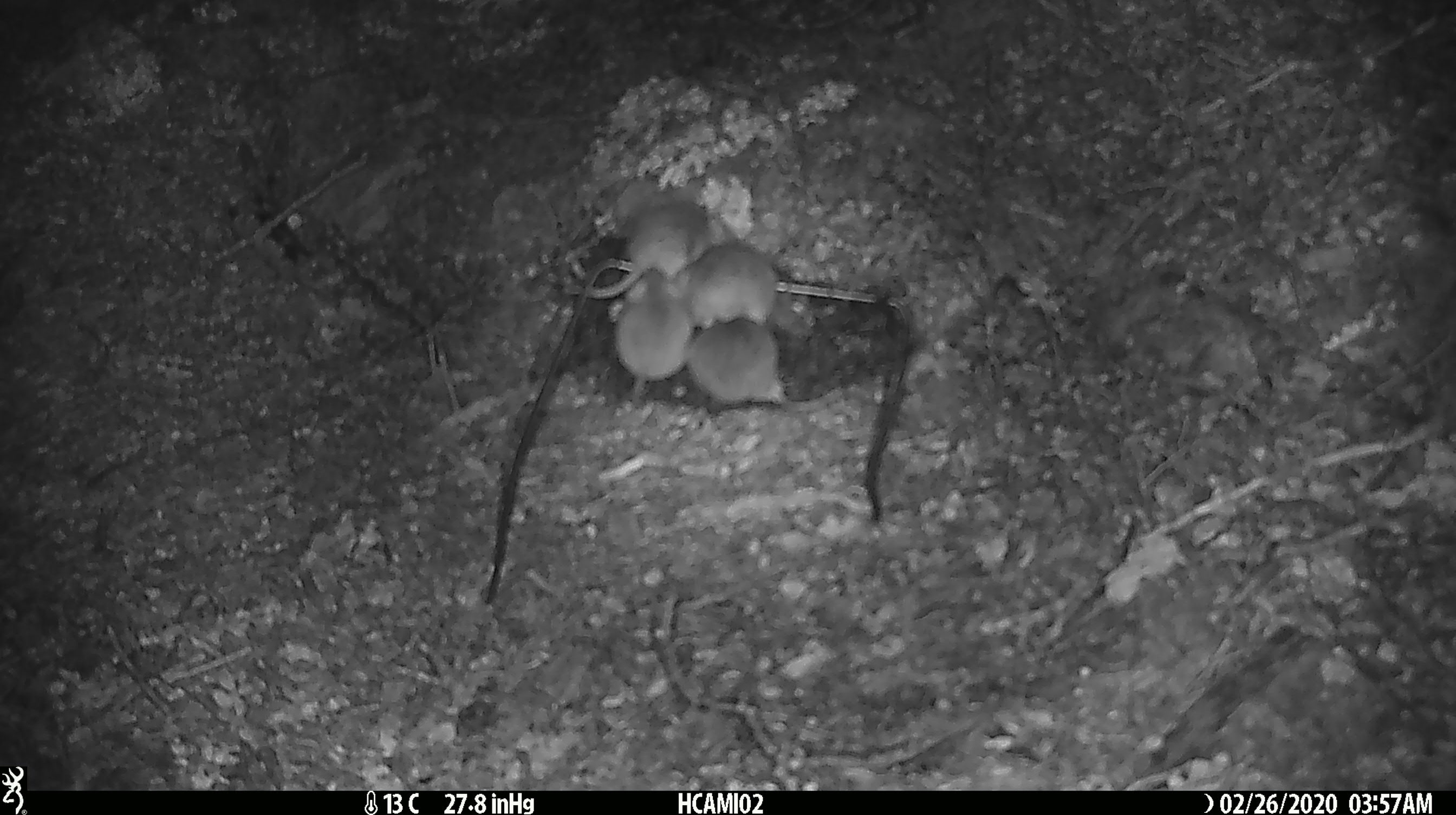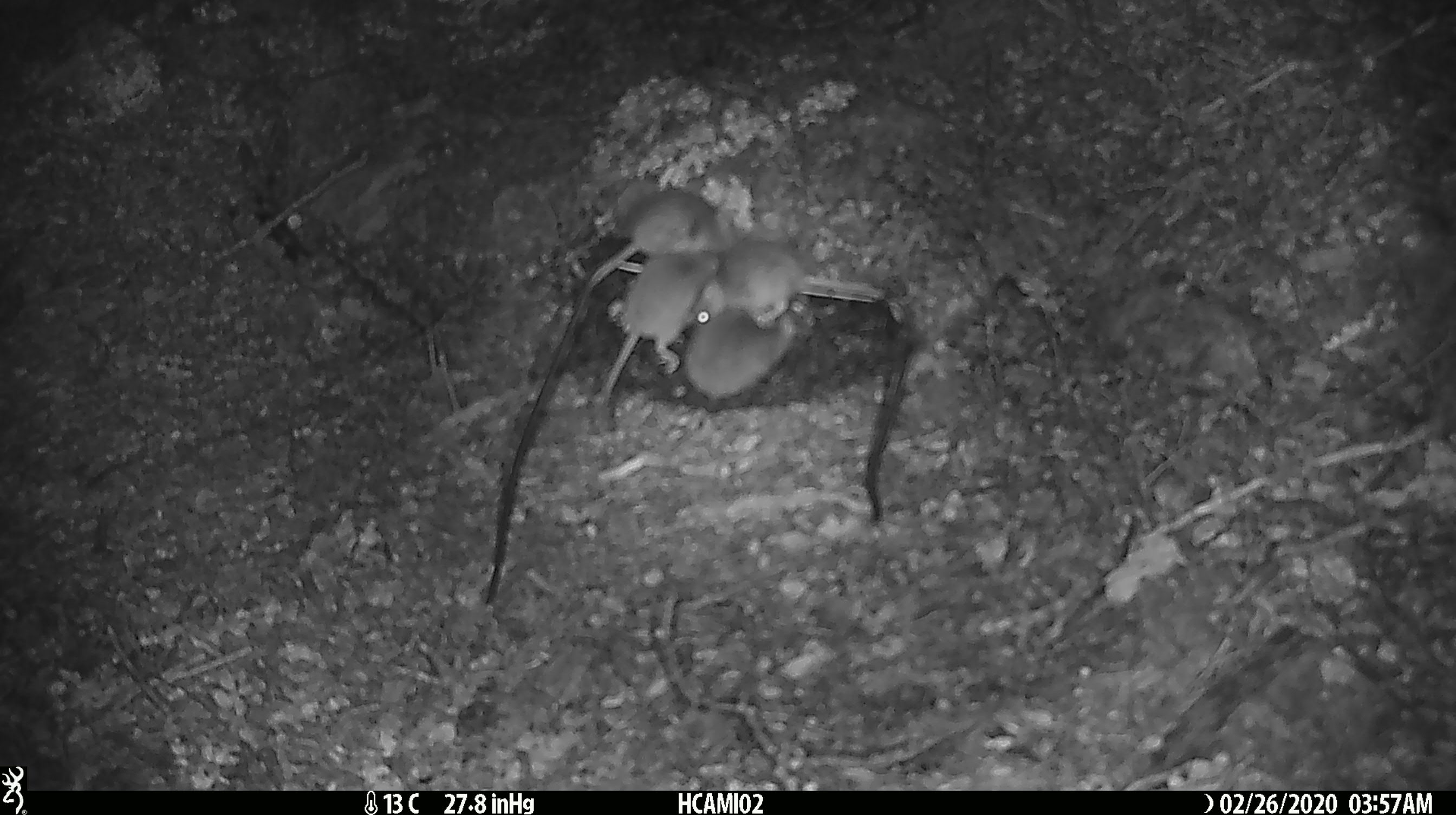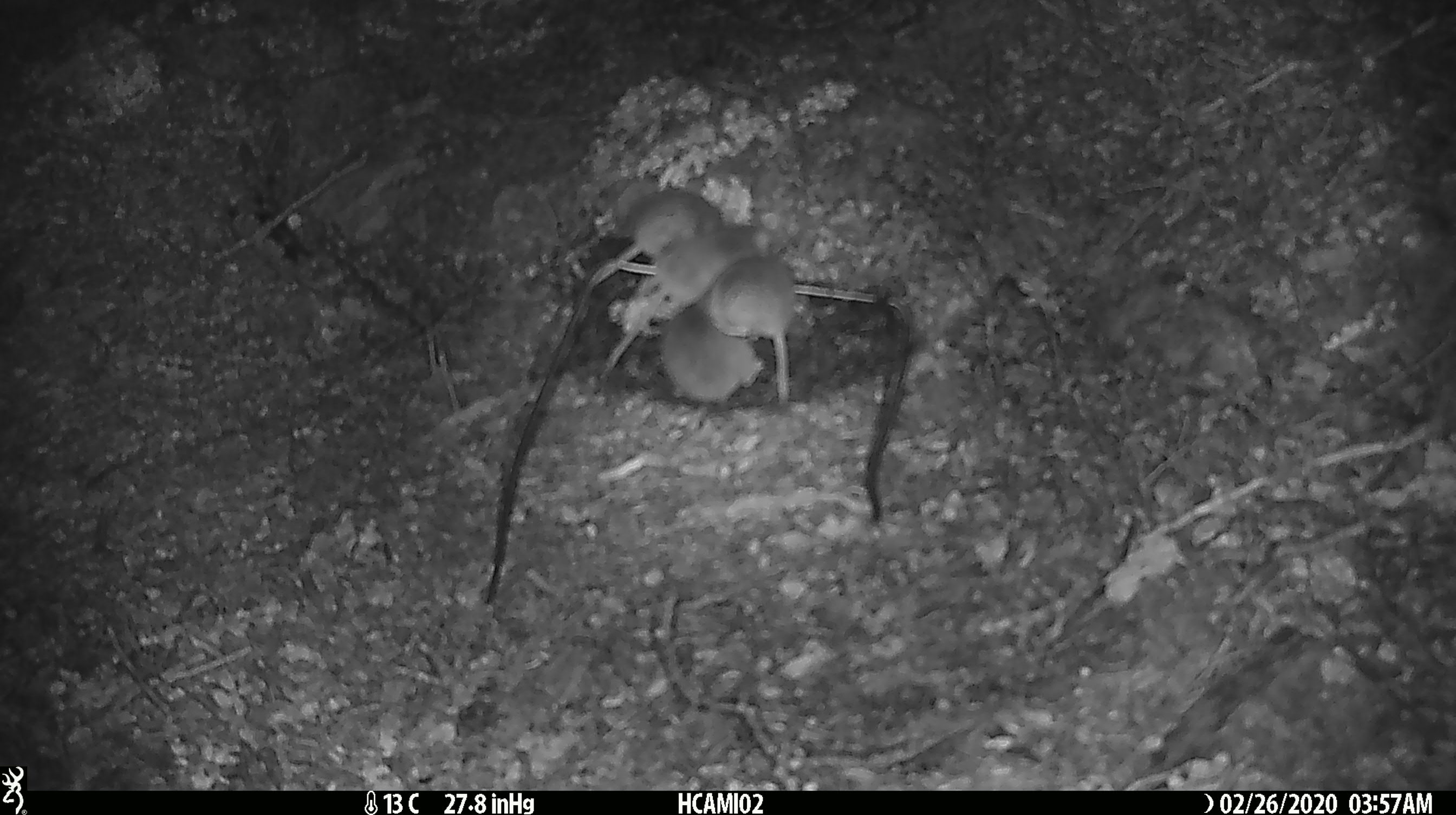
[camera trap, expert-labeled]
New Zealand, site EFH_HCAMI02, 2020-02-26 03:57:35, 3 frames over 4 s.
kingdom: Animalia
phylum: Chordata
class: Mammalia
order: Rodentia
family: Muridae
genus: Mus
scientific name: Mus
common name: mouse